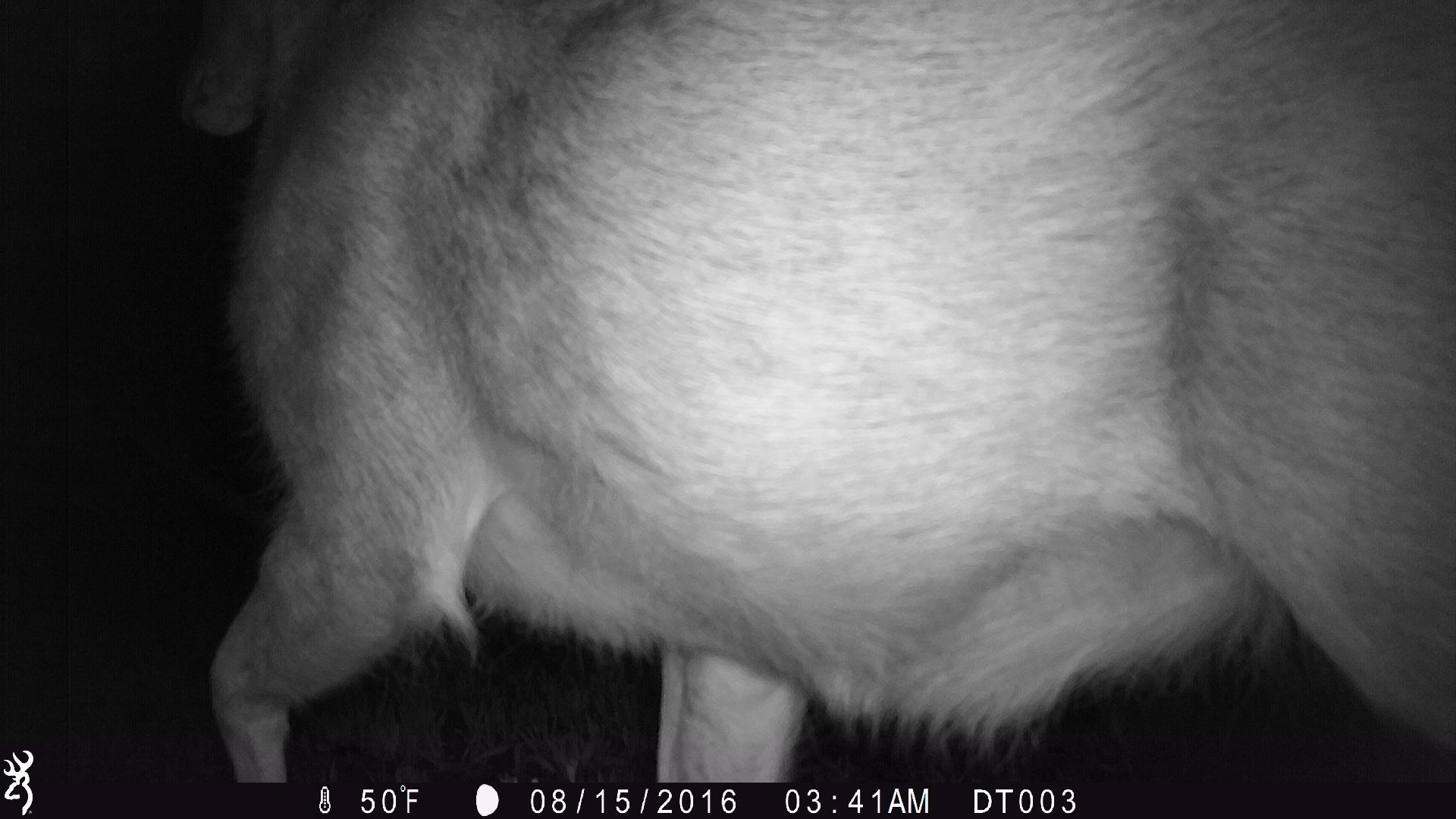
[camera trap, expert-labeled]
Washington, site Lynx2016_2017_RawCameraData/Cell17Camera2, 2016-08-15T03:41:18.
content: unidentified animal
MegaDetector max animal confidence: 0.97